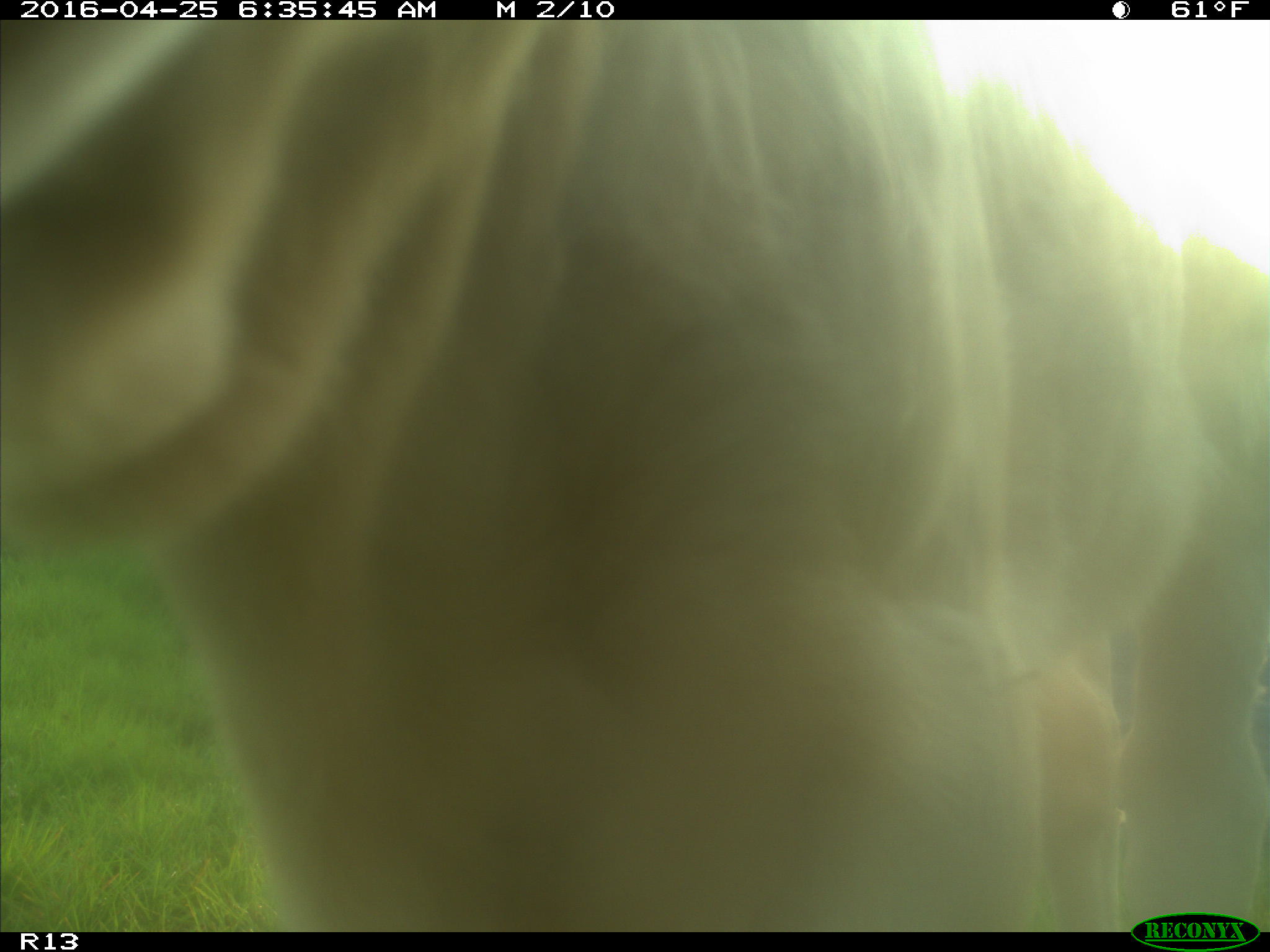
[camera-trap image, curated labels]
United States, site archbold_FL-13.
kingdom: Animalia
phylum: Chordata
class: Mammalia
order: Artiodactyla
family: Bovidae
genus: Bos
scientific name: Bos taurus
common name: domestic cow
Bos taurus (domestic cow).